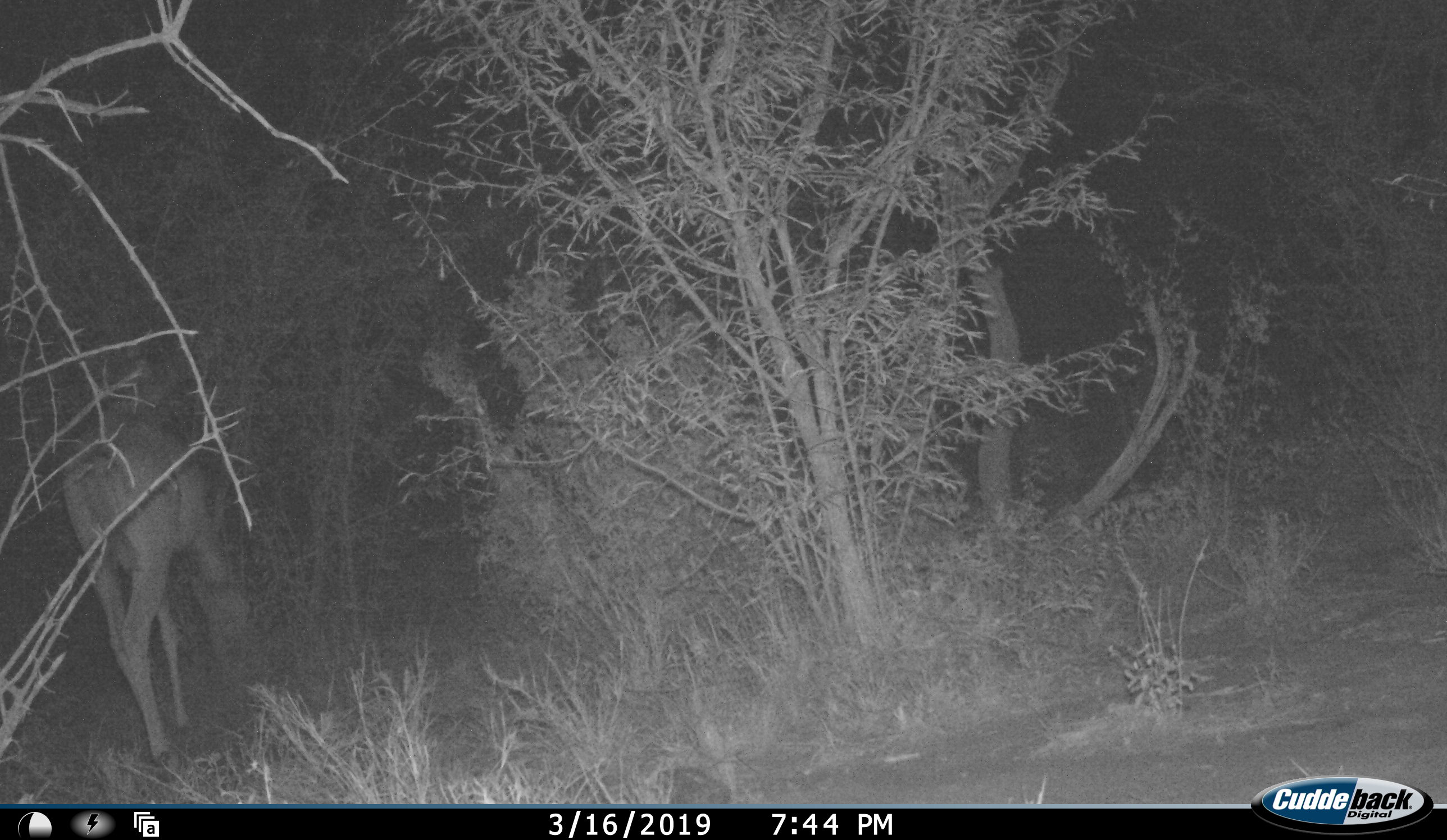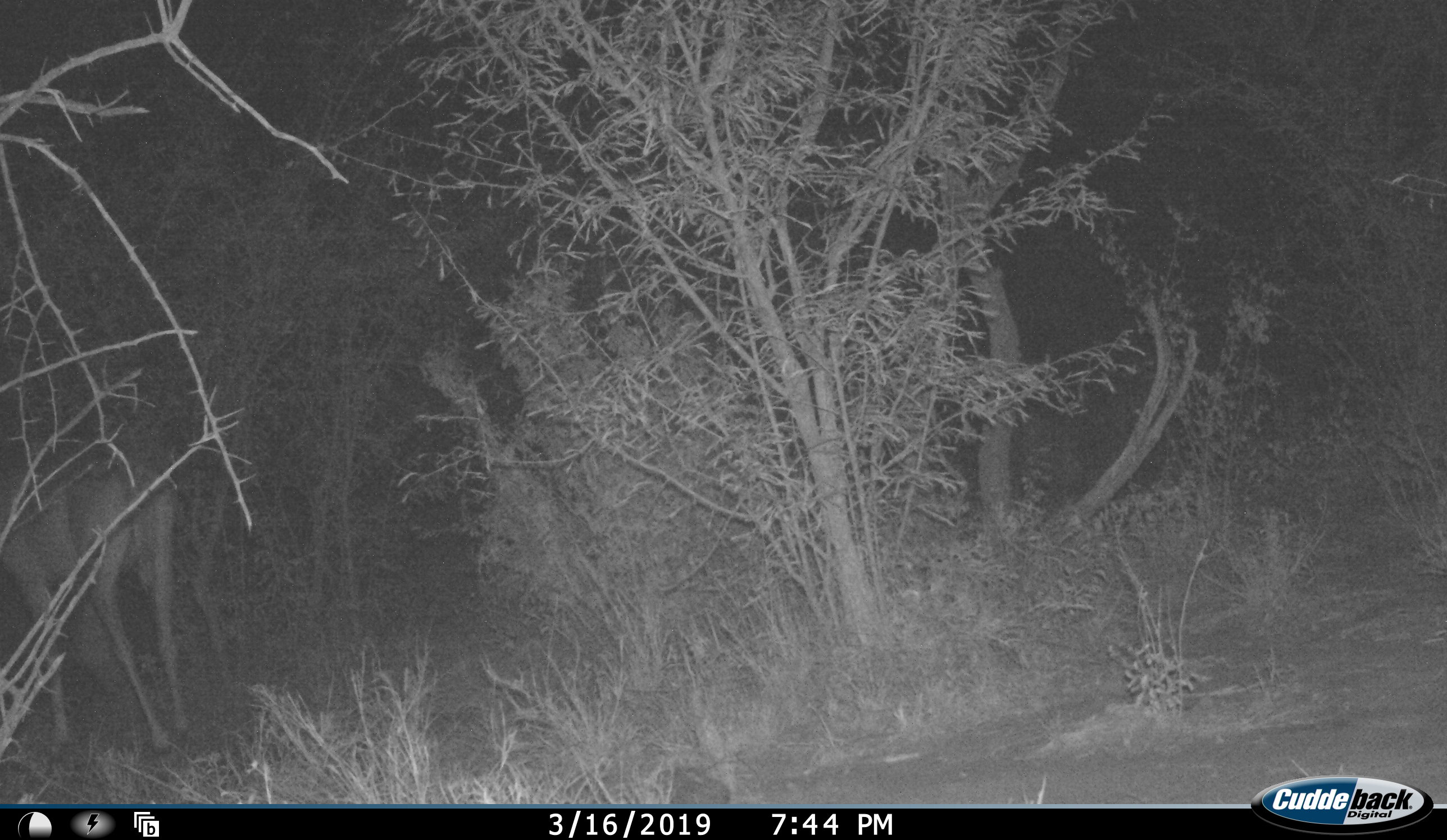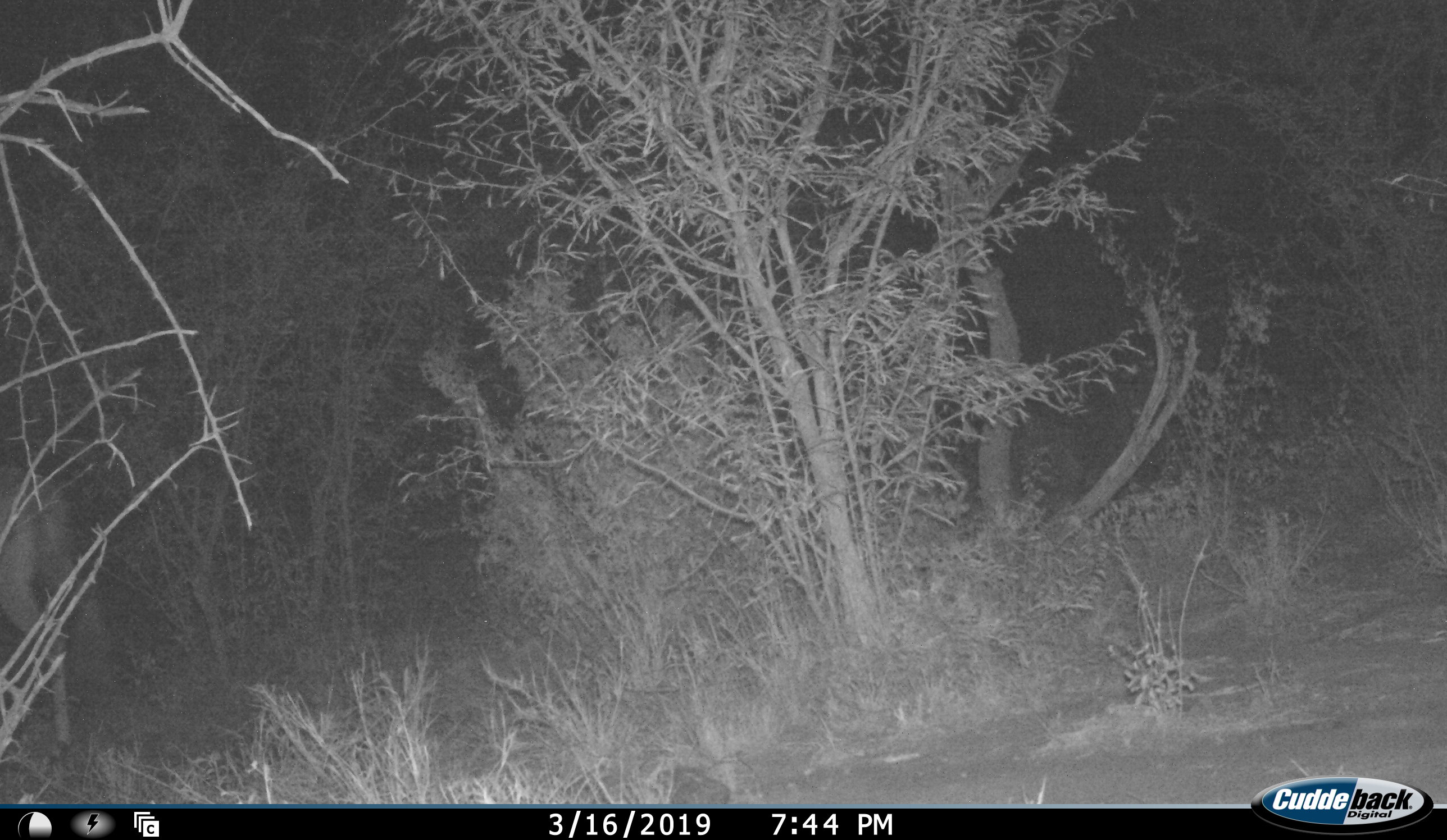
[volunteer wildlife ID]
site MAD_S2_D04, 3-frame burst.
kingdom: Animalia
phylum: Chordata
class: Mammalia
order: Artiodactyla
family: Bovidae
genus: Aepyceros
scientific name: Aepyceros melampus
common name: impala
Impala (Aepyceros melampus), count 1. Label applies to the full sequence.